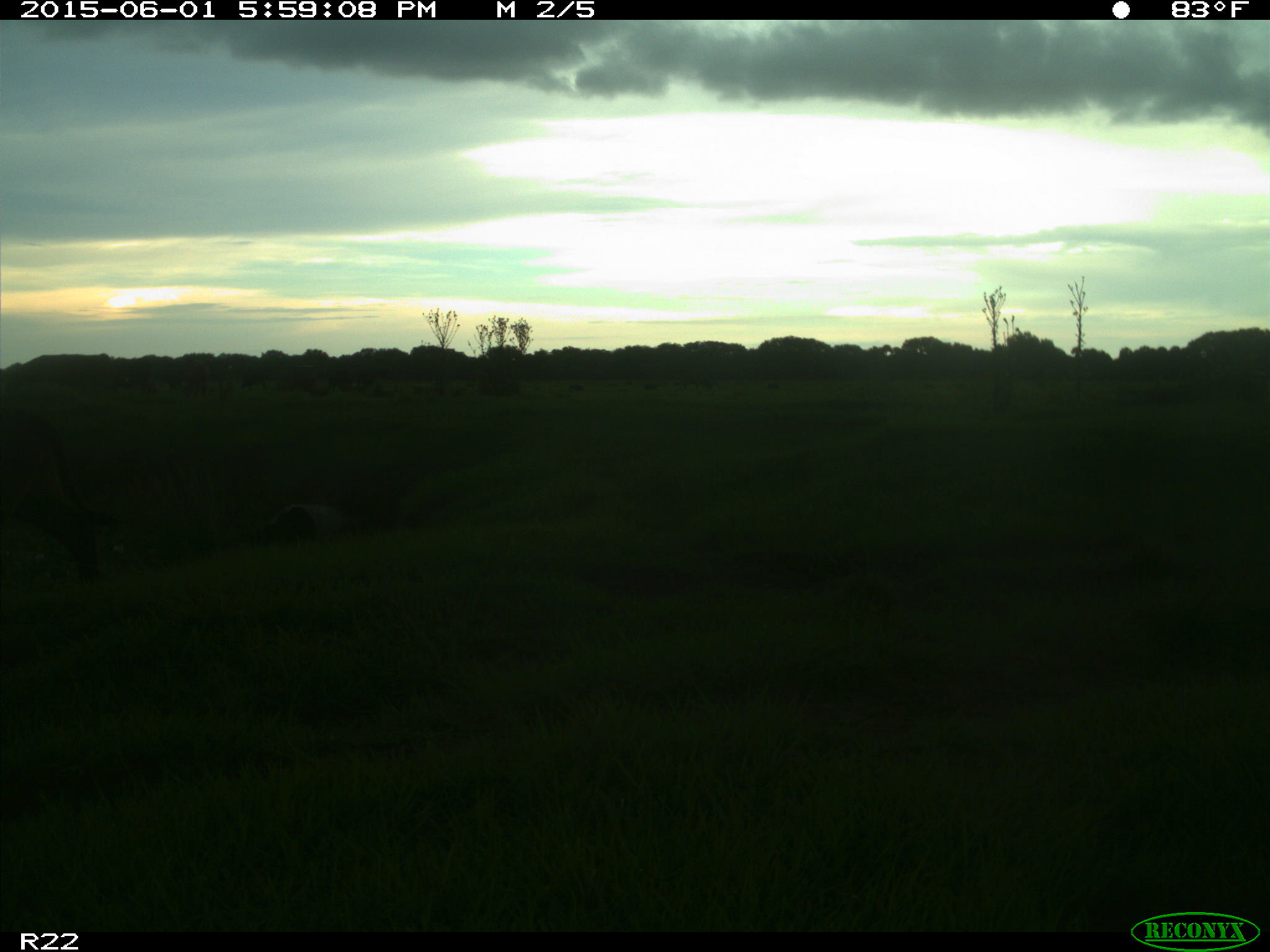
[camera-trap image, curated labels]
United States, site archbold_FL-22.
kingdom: Animalia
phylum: Chordata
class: Mammalia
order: Artiodactyla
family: Bovidae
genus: Bos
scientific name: Bos taurus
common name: domestic cow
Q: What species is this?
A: Bos taurus (domestic cow).